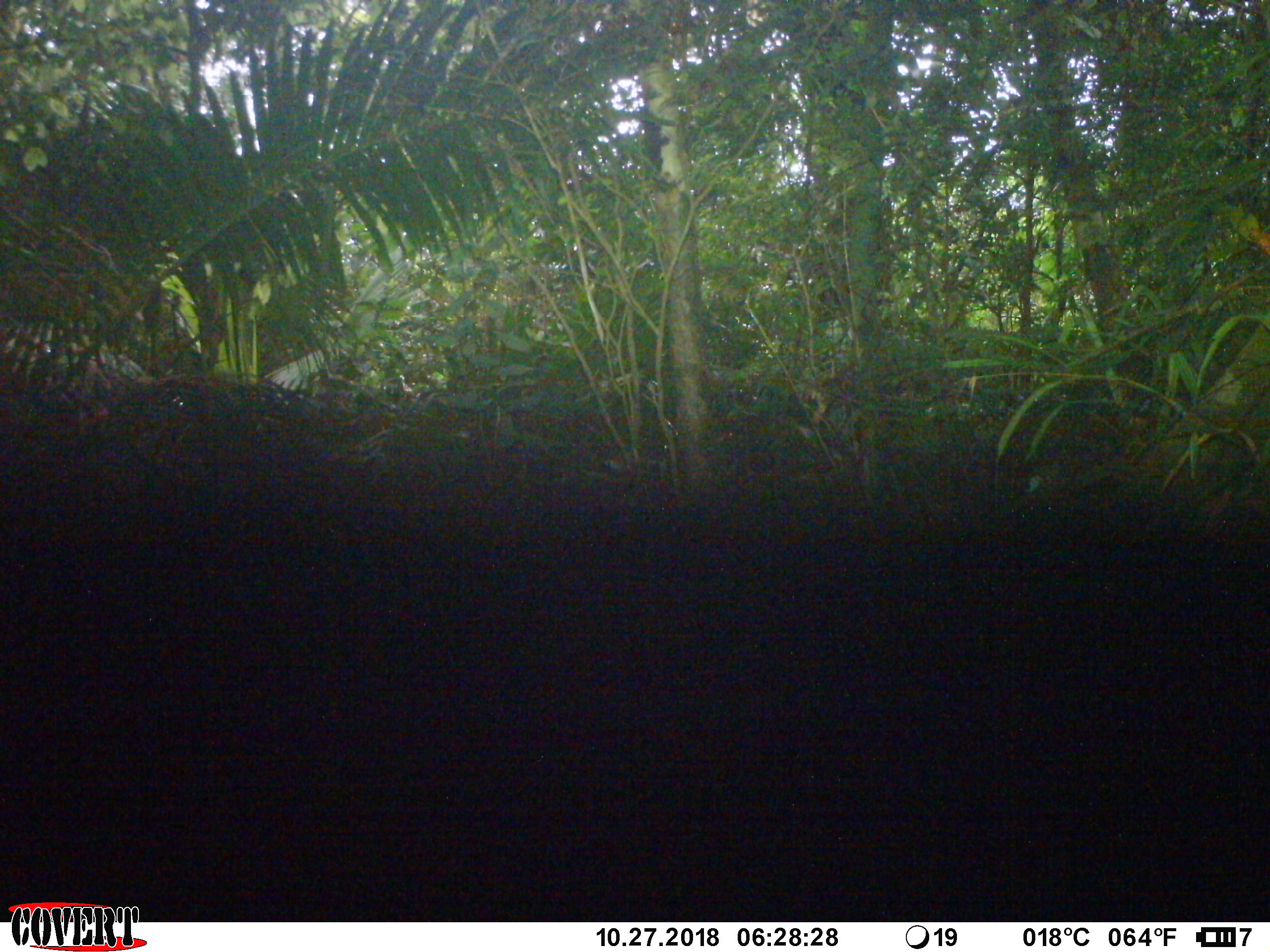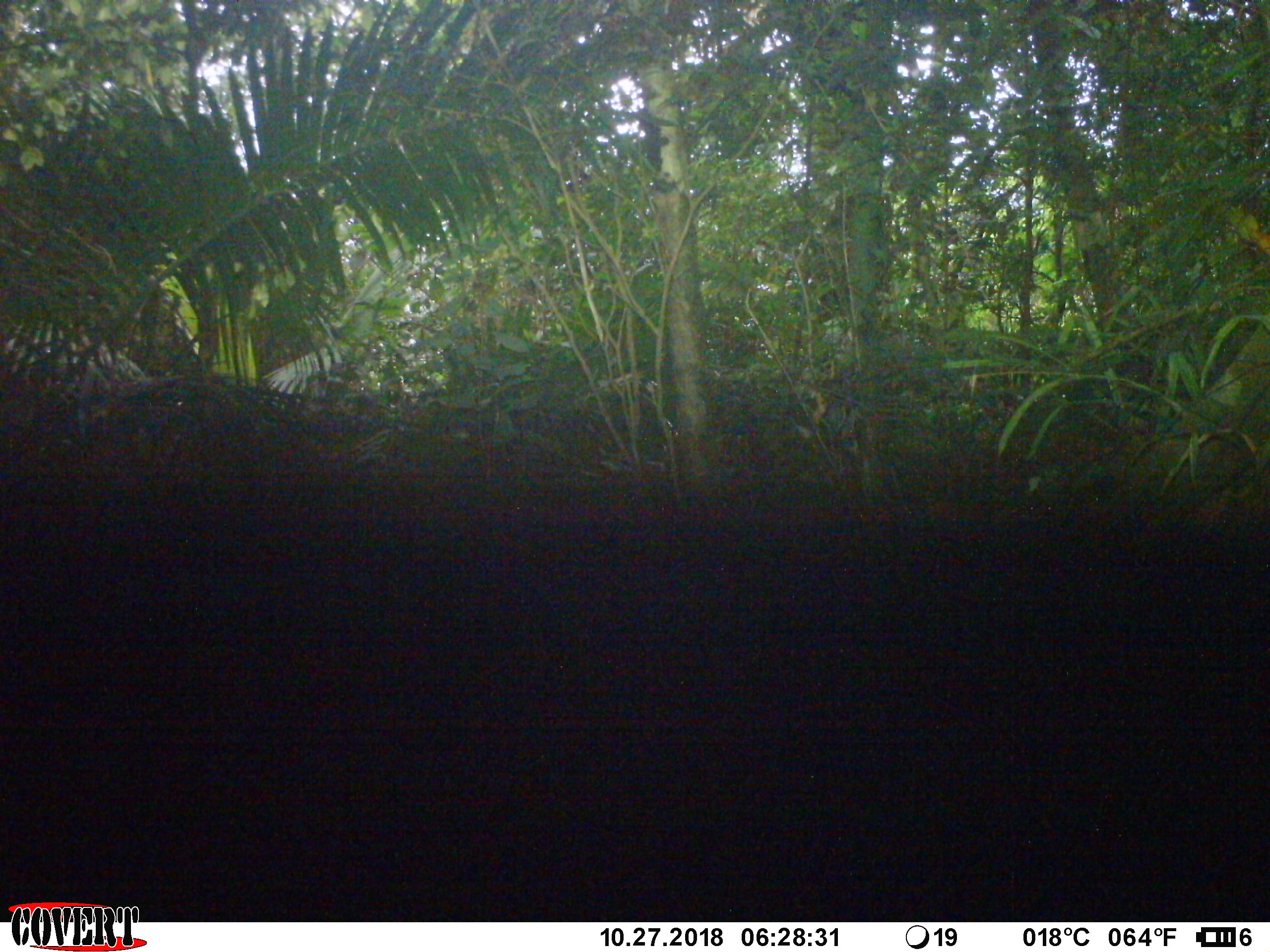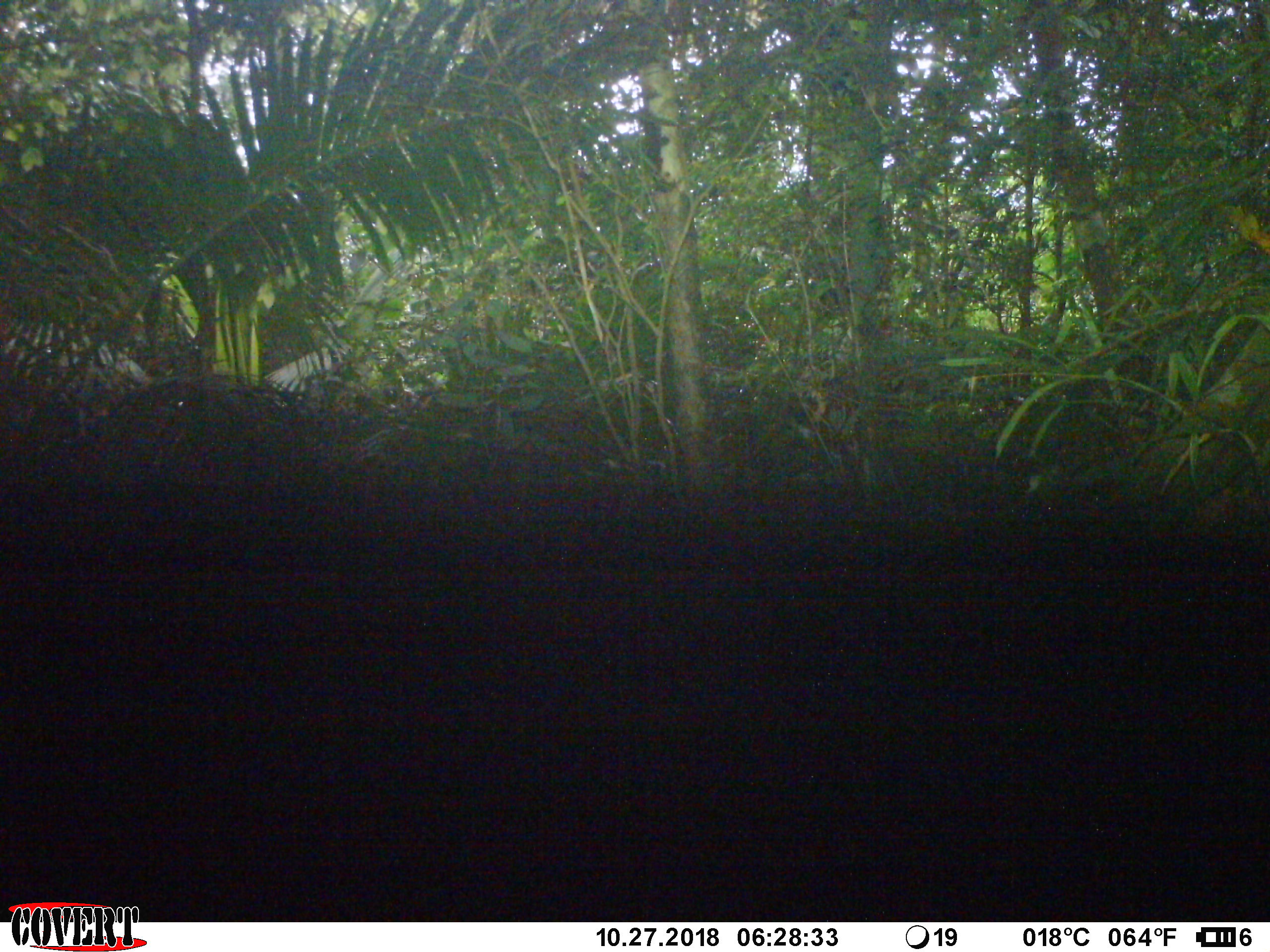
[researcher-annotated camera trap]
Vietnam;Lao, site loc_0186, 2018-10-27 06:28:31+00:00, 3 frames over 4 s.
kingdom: Animalia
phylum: Chordata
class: Mammalia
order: Primates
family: Cercopithecidae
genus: Macaca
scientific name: Macaca arctoides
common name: stump-tailed macaque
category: stump tailed macaque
Stump tailed macaque (stump-tailed macaque) (Macaca arctoides). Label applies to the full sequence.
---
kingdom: Animalia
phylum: Chordata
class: Mammalia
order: Artiodactyla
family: Cervidae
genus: Muntiacus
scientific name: Muntiacus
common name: muntjacs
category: unidentified muntjac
Unidentified muntjac (muntjacs) (Muntiacus). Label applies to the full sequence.